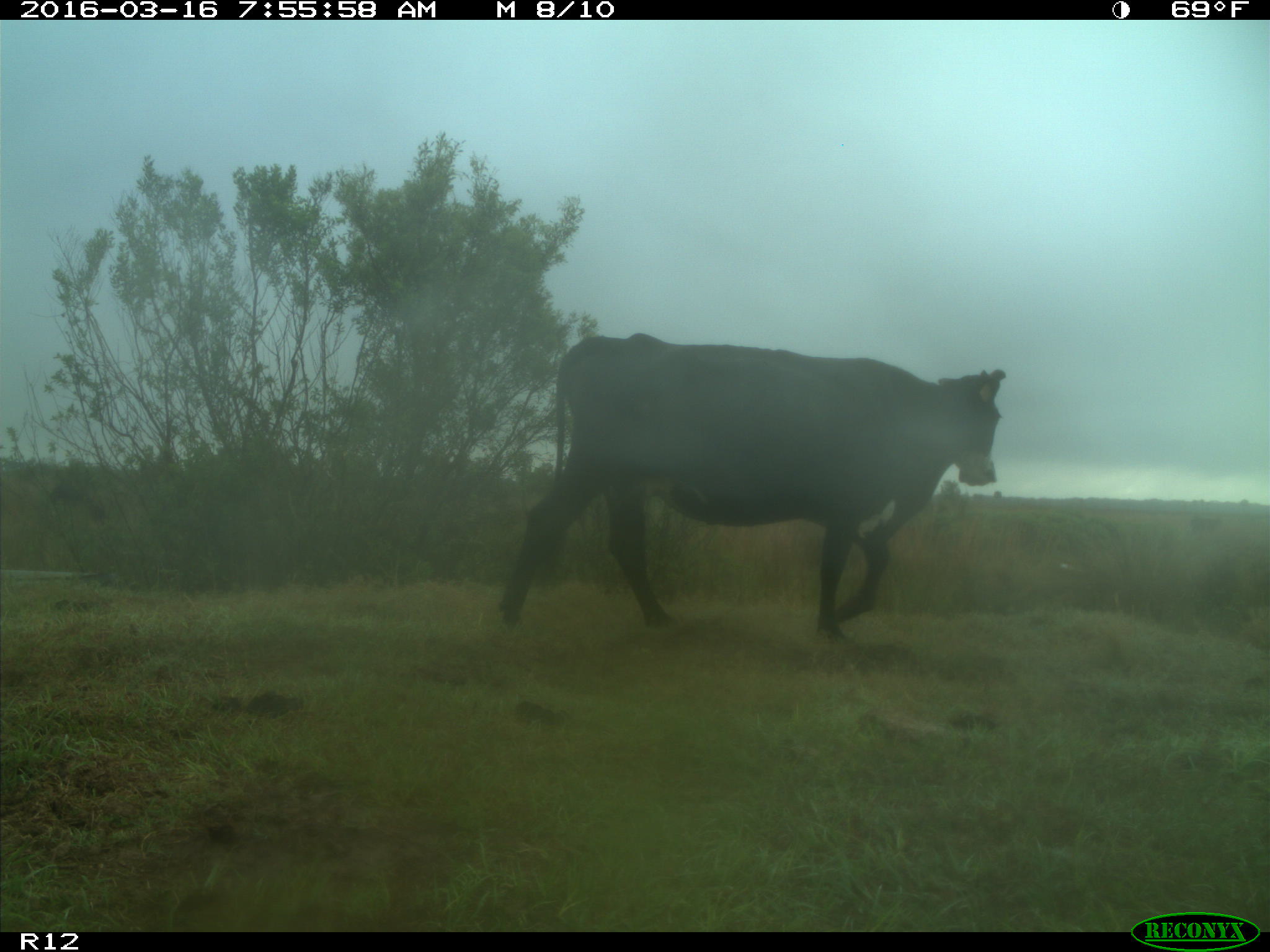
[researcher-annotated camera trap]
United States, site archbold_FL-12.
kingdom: Animalia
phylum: Chordata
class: Mammalia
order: Artiodactyla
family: Bovidae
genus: Bos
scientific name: Bos taurus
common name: domestic cow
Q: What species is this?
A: Bos taurus (domestic cow).